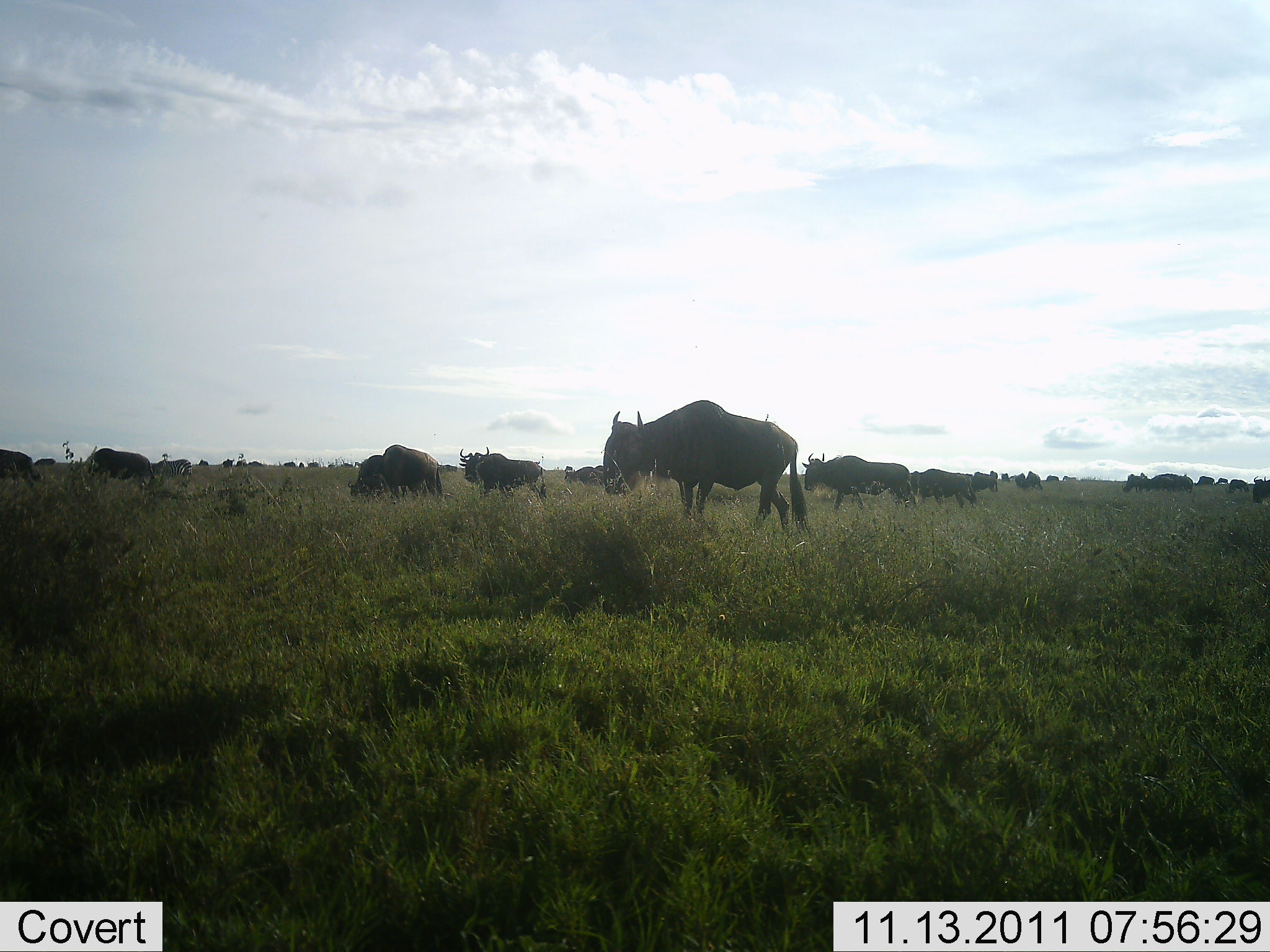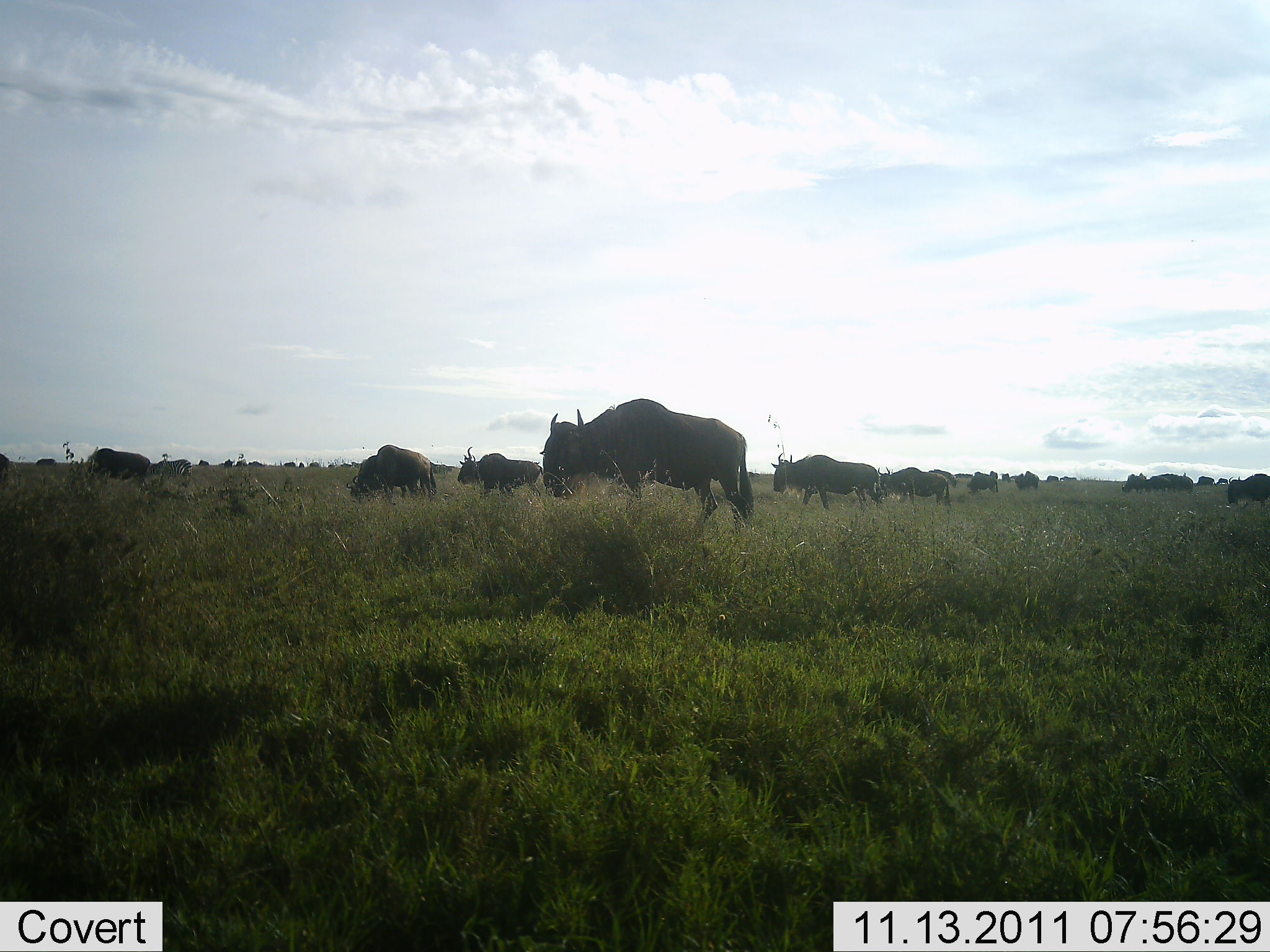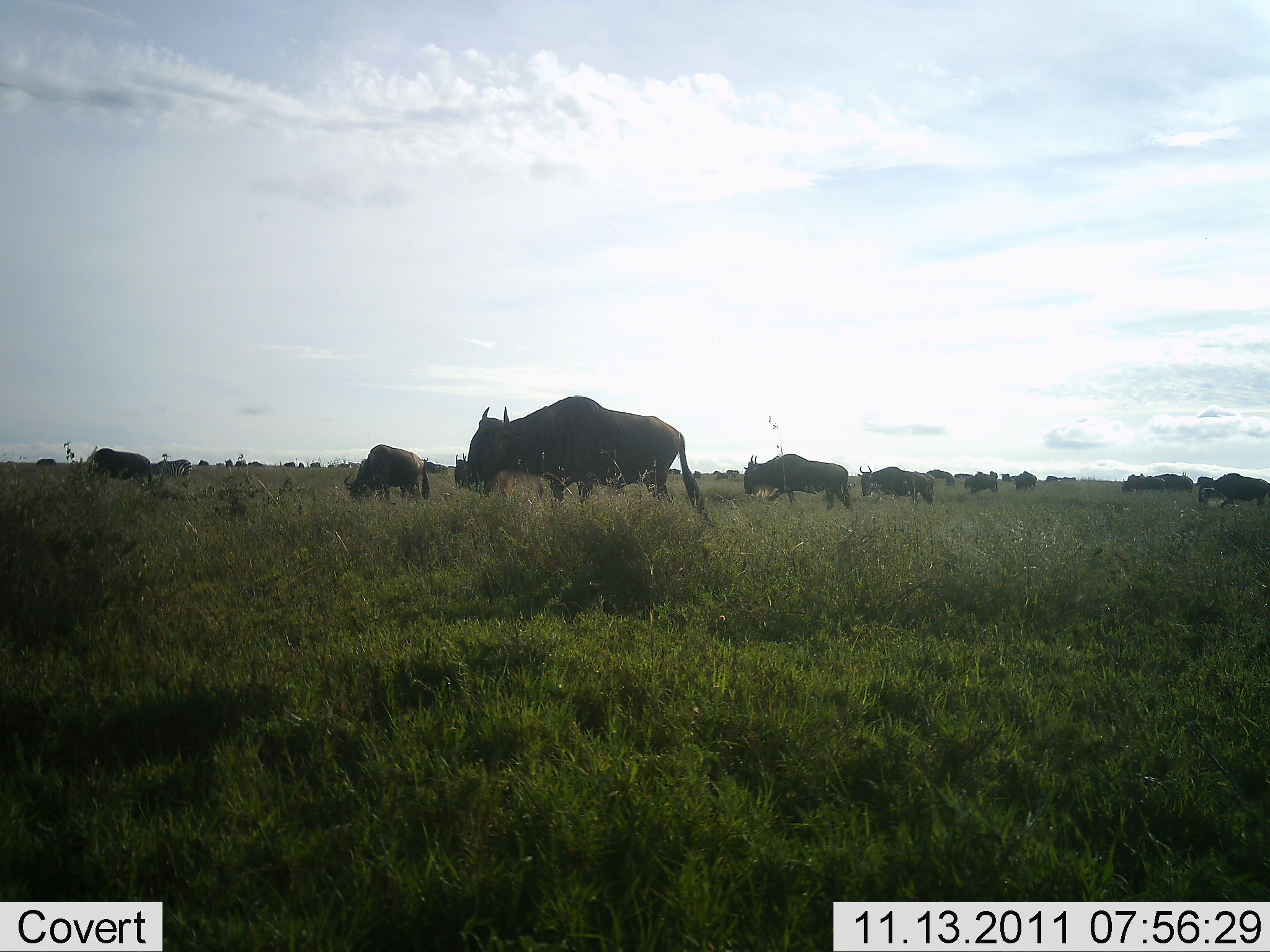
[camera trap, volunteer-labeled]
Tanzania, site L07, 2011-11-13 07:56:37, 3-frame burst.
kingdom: Animalia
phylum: Chordata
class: Mammalia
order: Artiodactyla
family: Bovidae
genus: Connochaetes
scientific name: Connochaetes taurinus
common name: blue wildebeest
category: wildebeest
Wildebeest (blue wildebeest) (Connochaetes taurinus), count 11-50. Behavior (volunteer vote fractions): standing 50%, resting 0%, moving 60%, interacting 10%. Young present (vote fraction): 0%. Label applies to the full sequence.